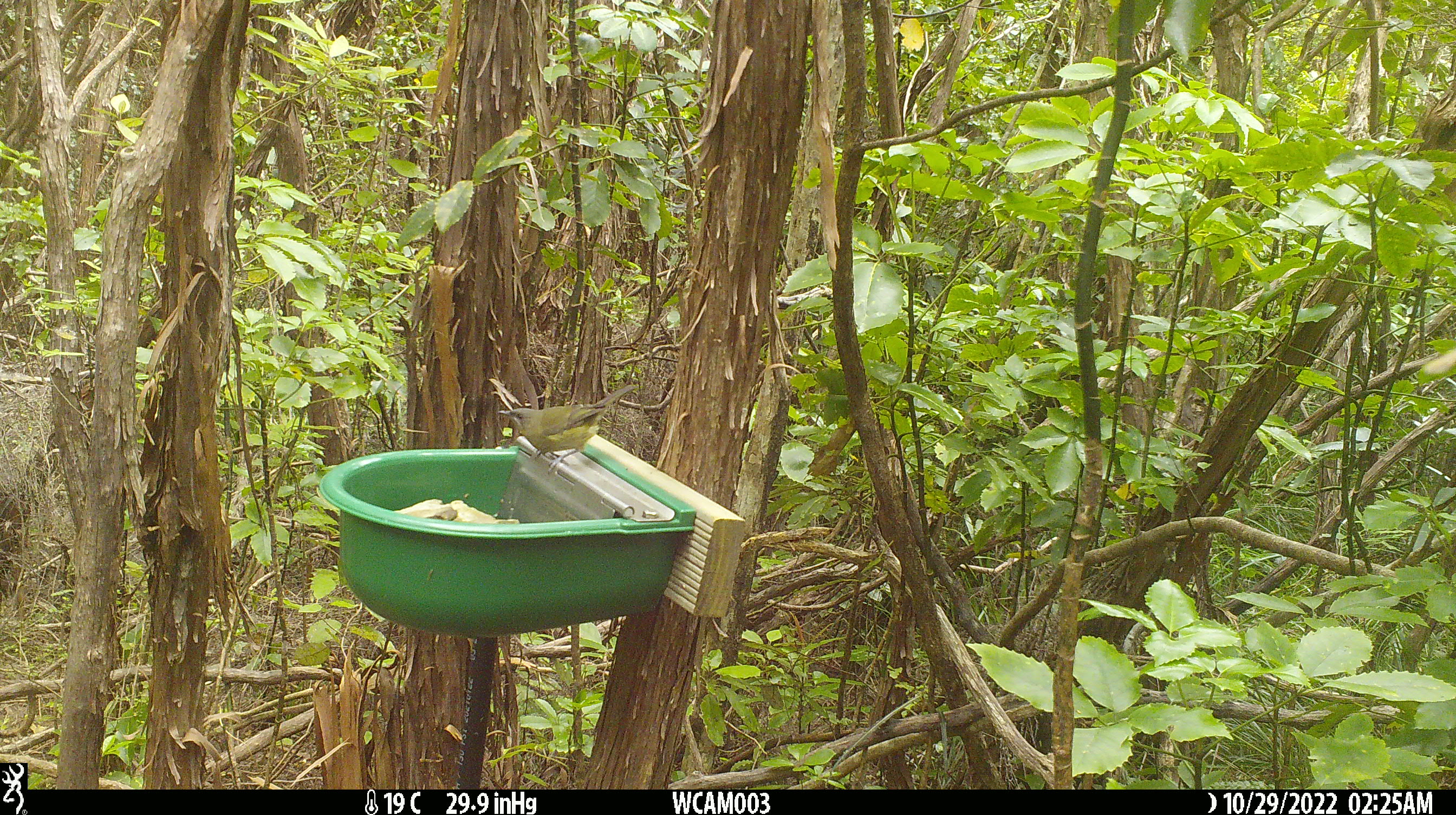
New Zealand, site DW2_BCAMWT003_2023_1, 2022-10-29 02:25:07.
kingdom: Animalia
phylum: Chordata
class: Aves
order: Passeriformes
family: Meliphagidae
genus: Anthornis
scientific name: Anthornis melanura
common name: new zealand bellbird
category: bellbird